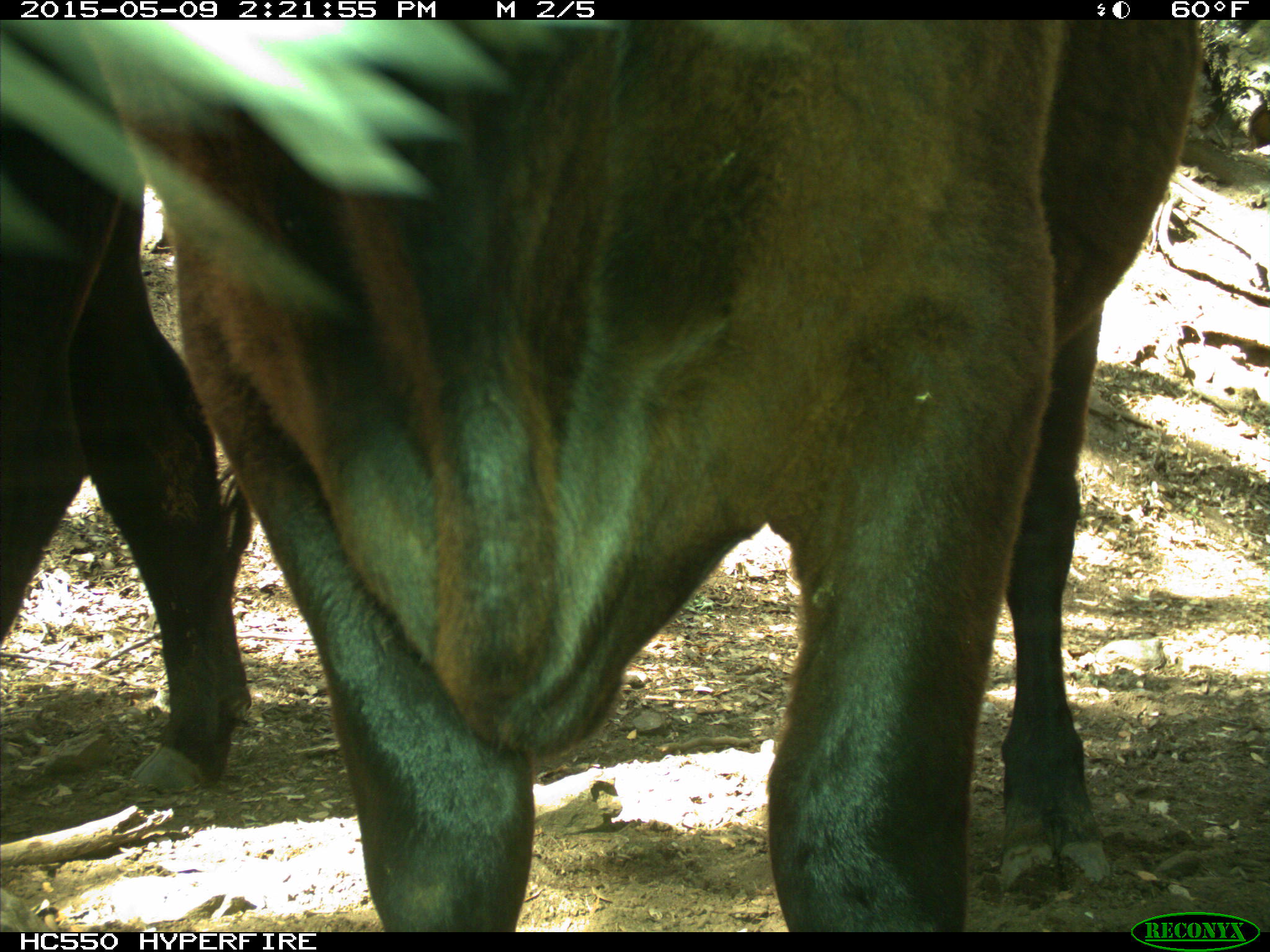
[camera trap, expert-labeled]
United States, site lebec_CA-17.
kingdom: Animalia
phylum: Chordata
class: Mammalia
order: Artiodactyla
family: Bovidae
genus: Bos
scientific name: Bos taurus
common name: domestic cow